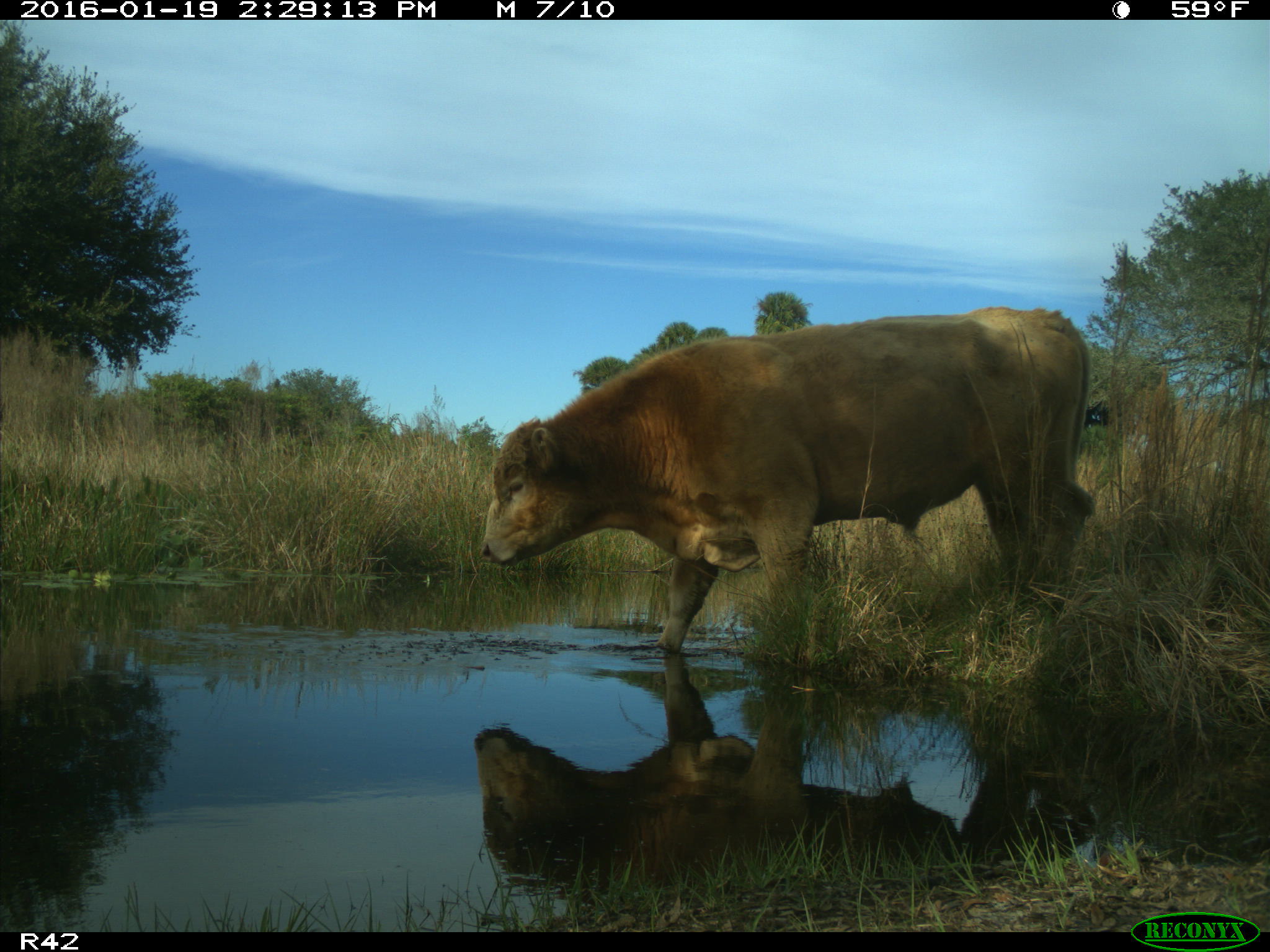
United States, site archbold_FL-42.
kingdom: Animalia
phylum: Chordata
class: Mammalia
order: Artiodactyla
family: Bovidae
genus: Bos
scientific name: Bos taurus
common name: domestic cow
Bos taurus (domestic cow).